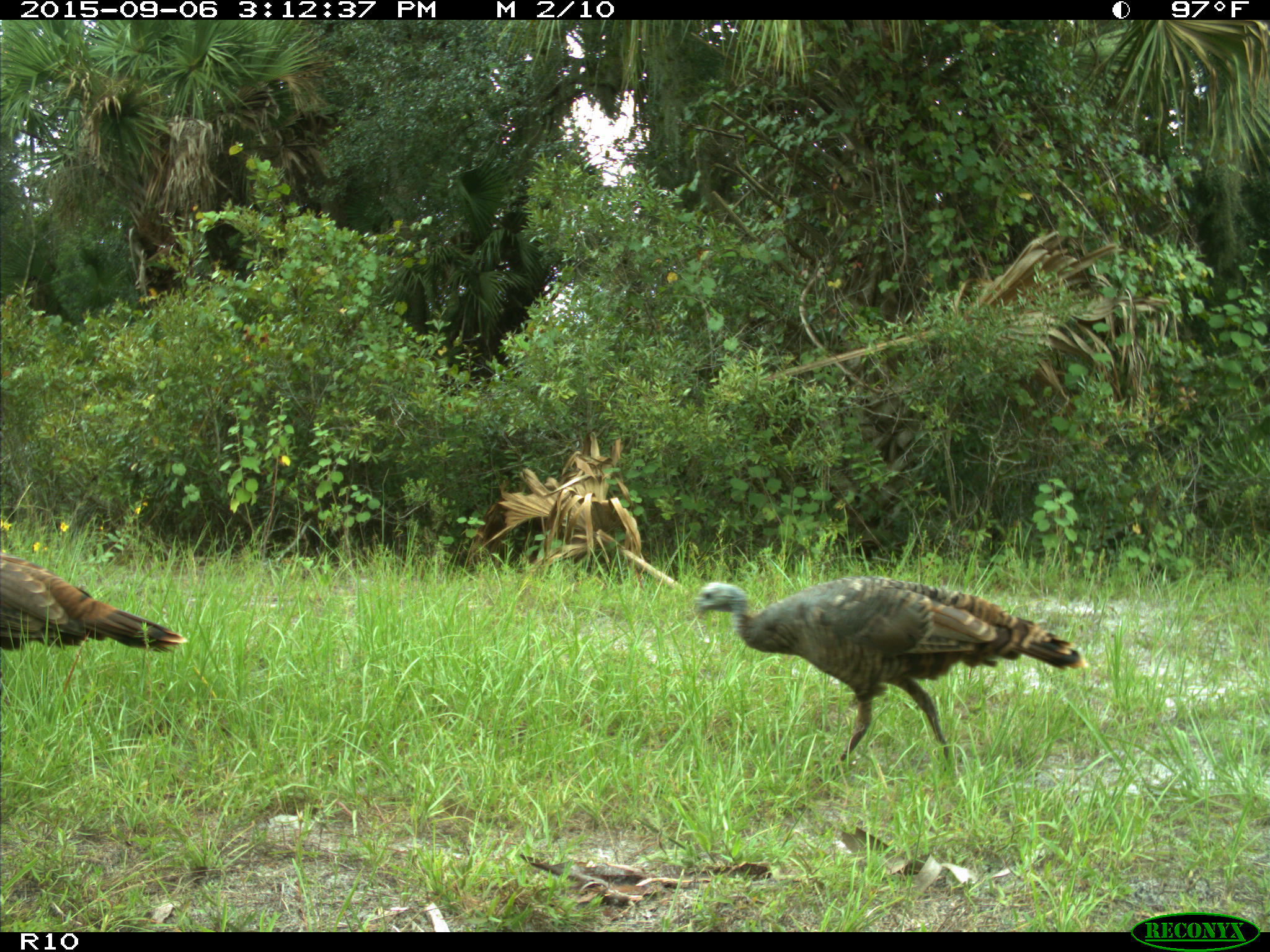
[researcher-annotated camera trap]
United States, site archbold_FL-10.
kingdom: Animalia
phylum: Chordata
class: Aves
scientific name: Aves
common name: birds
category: unidentified bird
Unidentified bird (birds) (Aves).